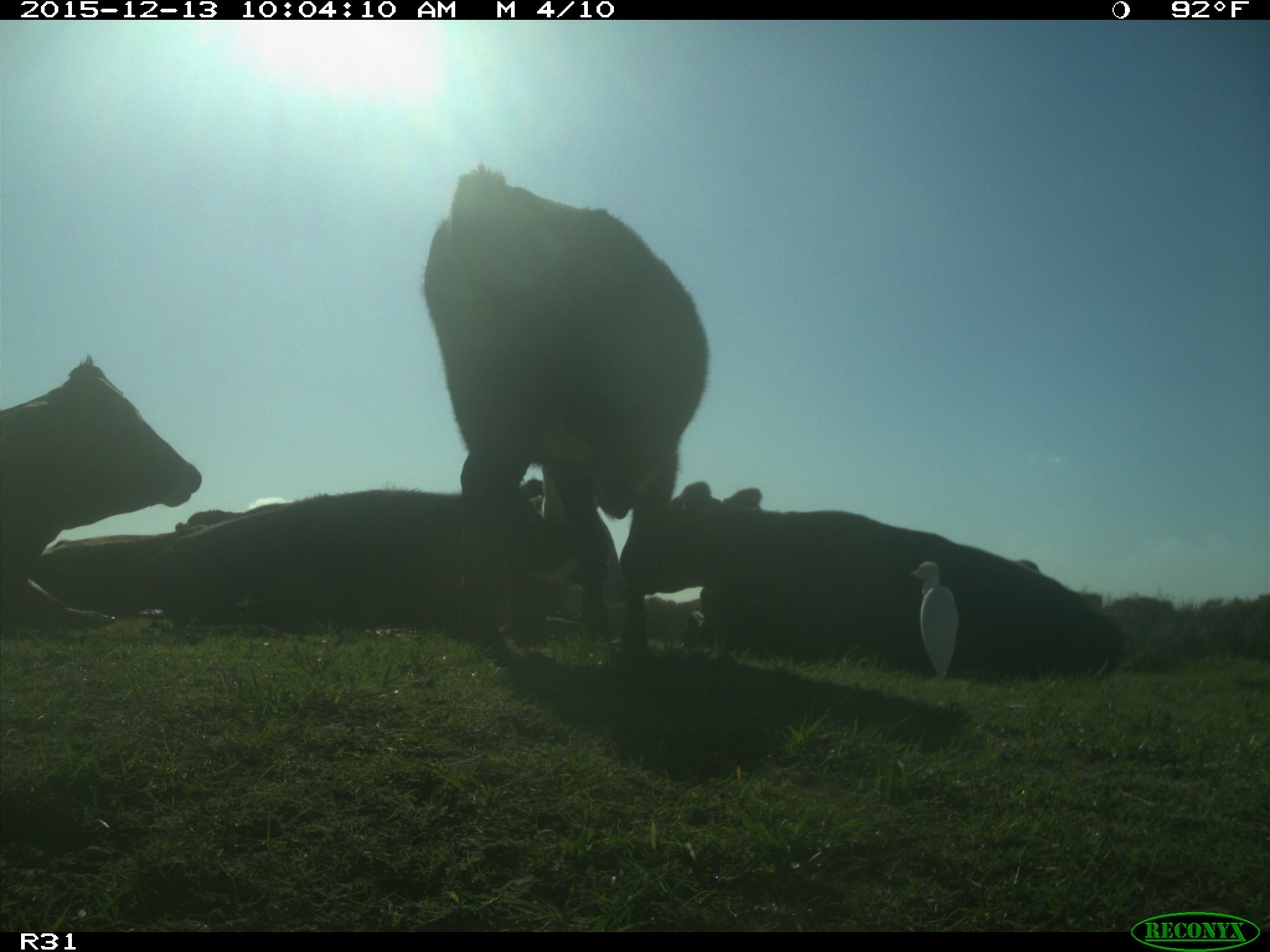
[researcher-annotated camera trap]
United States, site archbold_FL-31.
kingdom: Animalia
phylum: Chordata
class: Mammalia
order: Artiodactyla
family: Bovidae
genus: Bos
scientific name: Bos taurus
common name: domestic cow